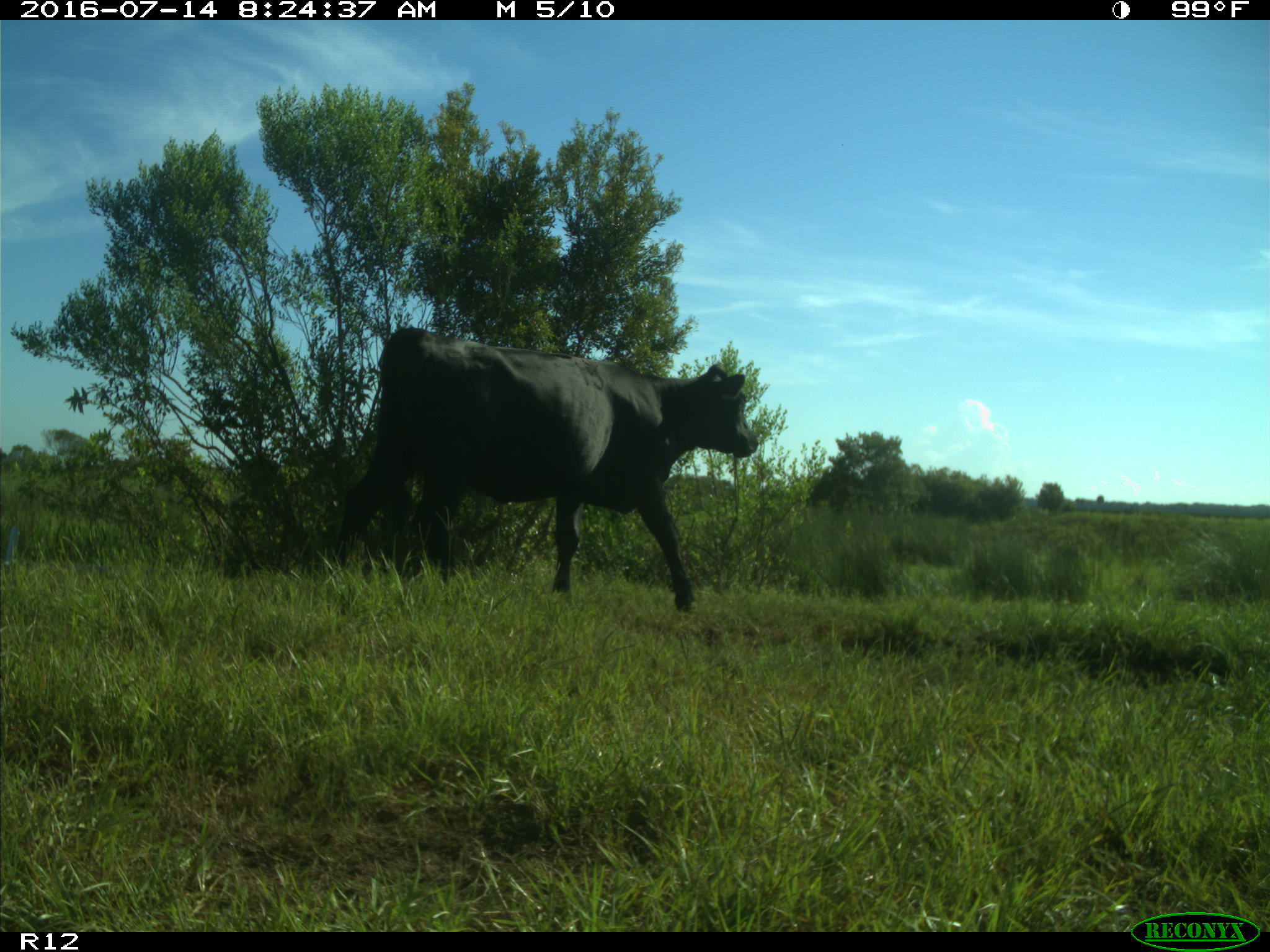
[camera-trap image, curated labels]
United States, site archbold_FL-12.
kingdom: Animalia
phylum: Chordata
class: Mammalia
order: Artiodactyla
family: Bovidae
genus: Bos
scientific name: Bos taurus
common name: domestic cow